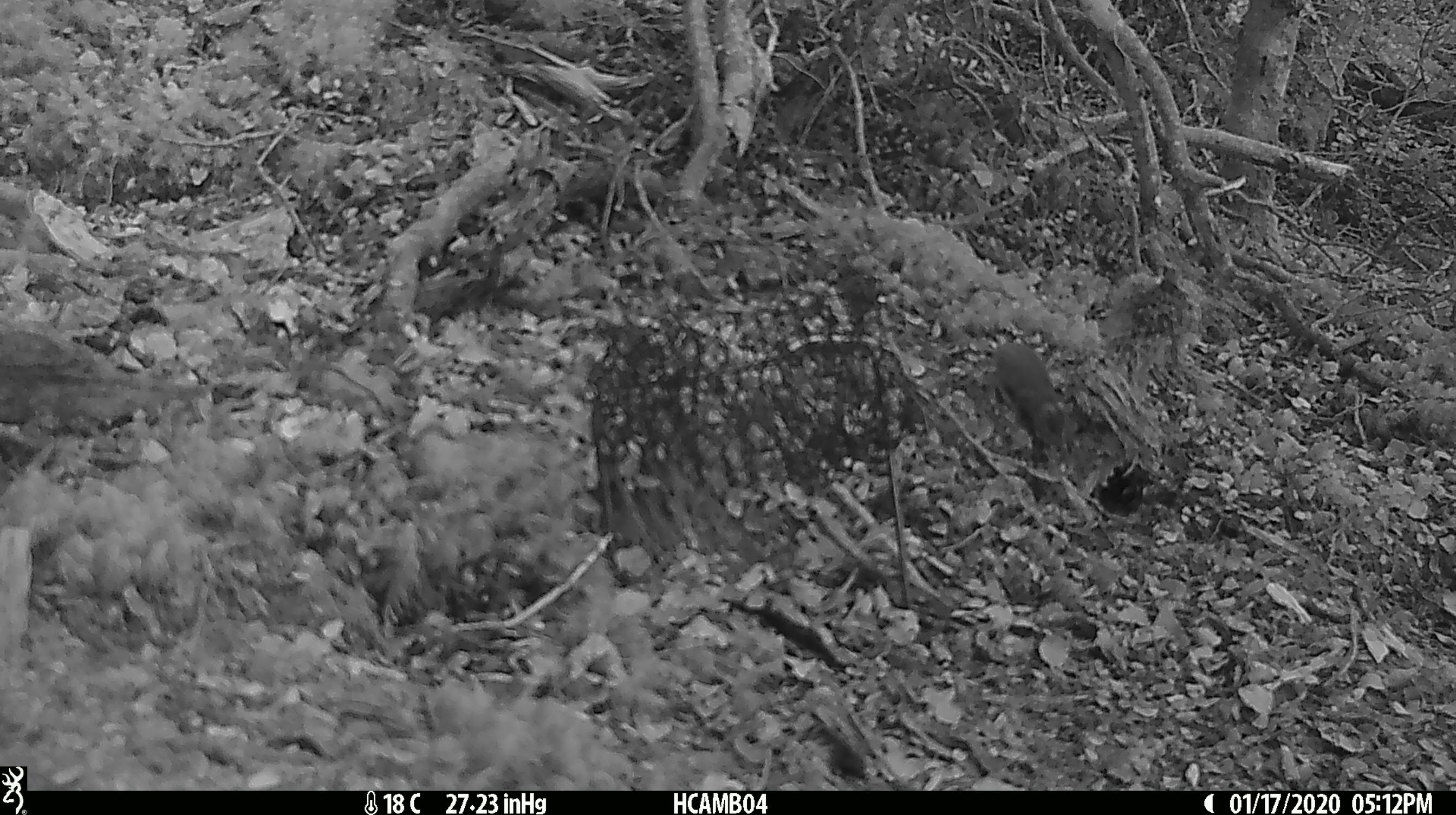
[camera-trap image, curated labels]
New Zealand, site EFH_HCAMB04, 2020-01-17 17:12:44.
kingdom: Animalia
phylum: Chordata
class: Mammalia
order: Rodentia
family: Muridae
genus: Mus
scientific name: Mus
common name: mouse